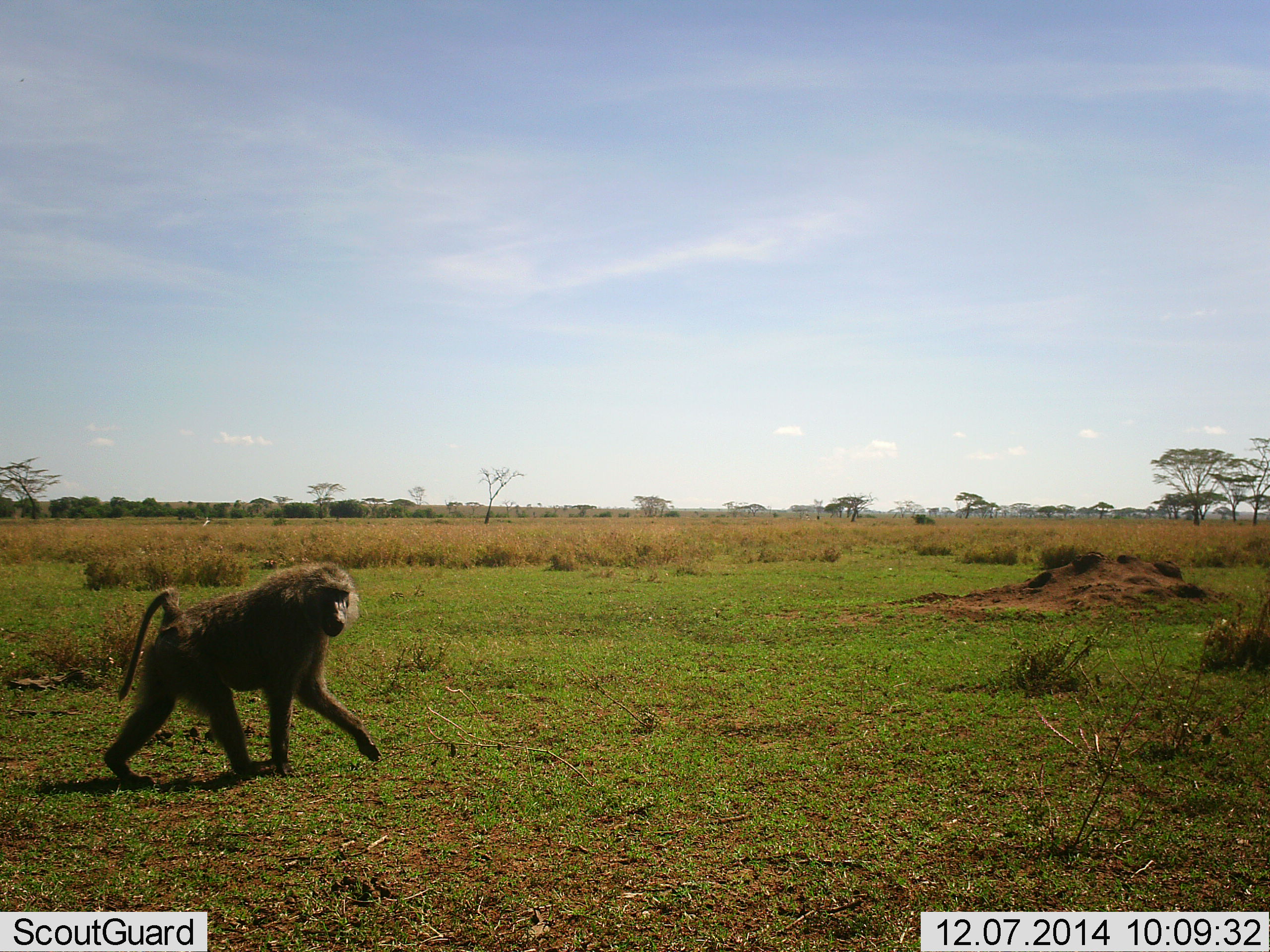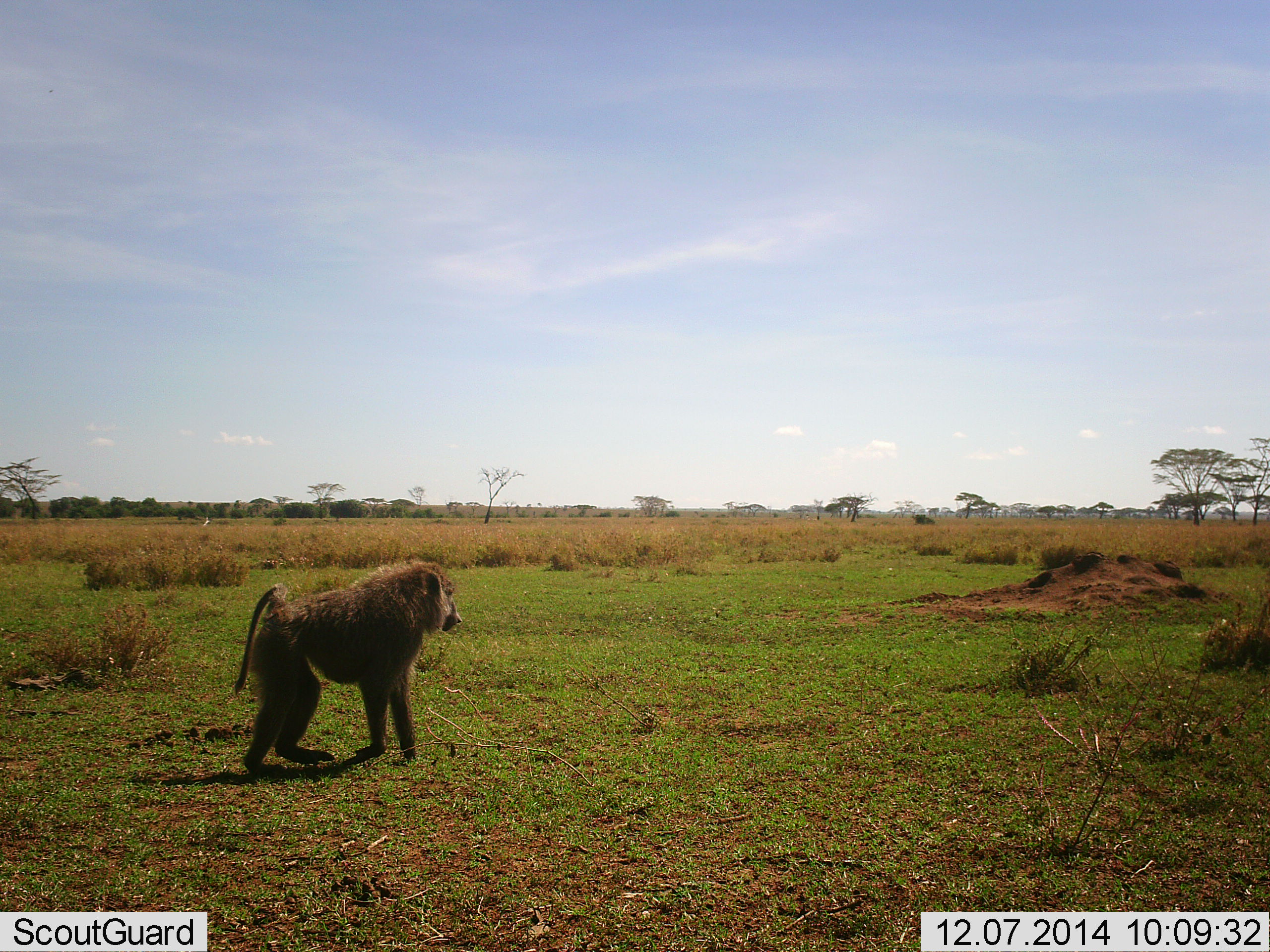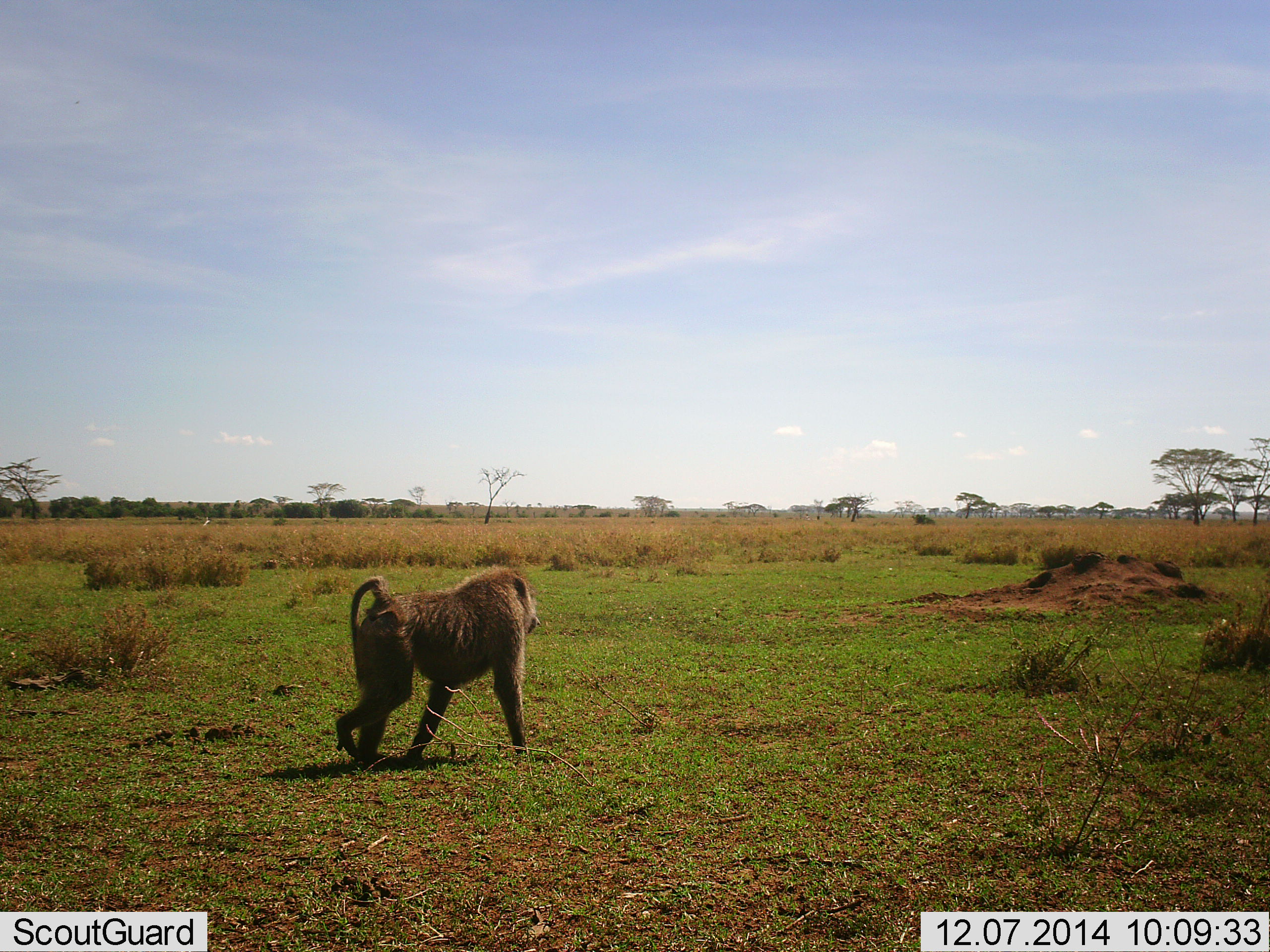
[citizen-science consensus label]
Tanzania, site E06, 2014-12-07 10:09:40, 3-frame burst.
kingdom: Animalia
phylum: Chordata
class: Mammalia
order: Primates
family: Cercopithecidae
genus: Papio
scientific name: Papio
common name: baboon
Baboon (Papio), count 1. Behavior (volunteer vote fractions): standing 30%, resting 0%, moving 70%, interacting 0%. Young present (vote fraction): 0%. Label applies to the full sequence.